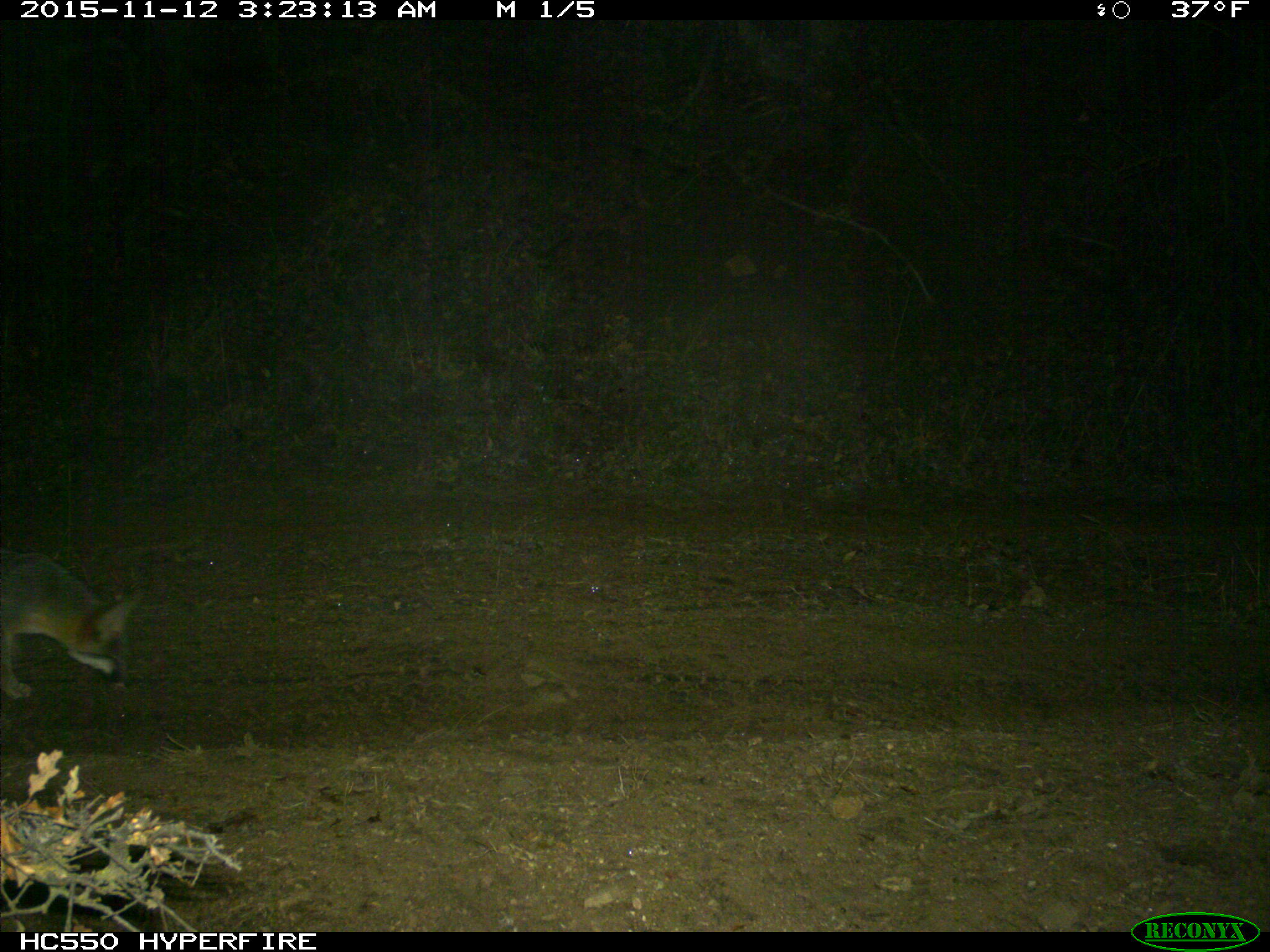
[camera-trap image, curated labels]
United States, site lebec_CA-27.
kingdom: Animalia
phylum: Chordata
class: Mammalia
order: Carnivora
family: Canidae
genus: Urocyon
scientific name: Urocyon cinereoargenteus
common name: gray fox